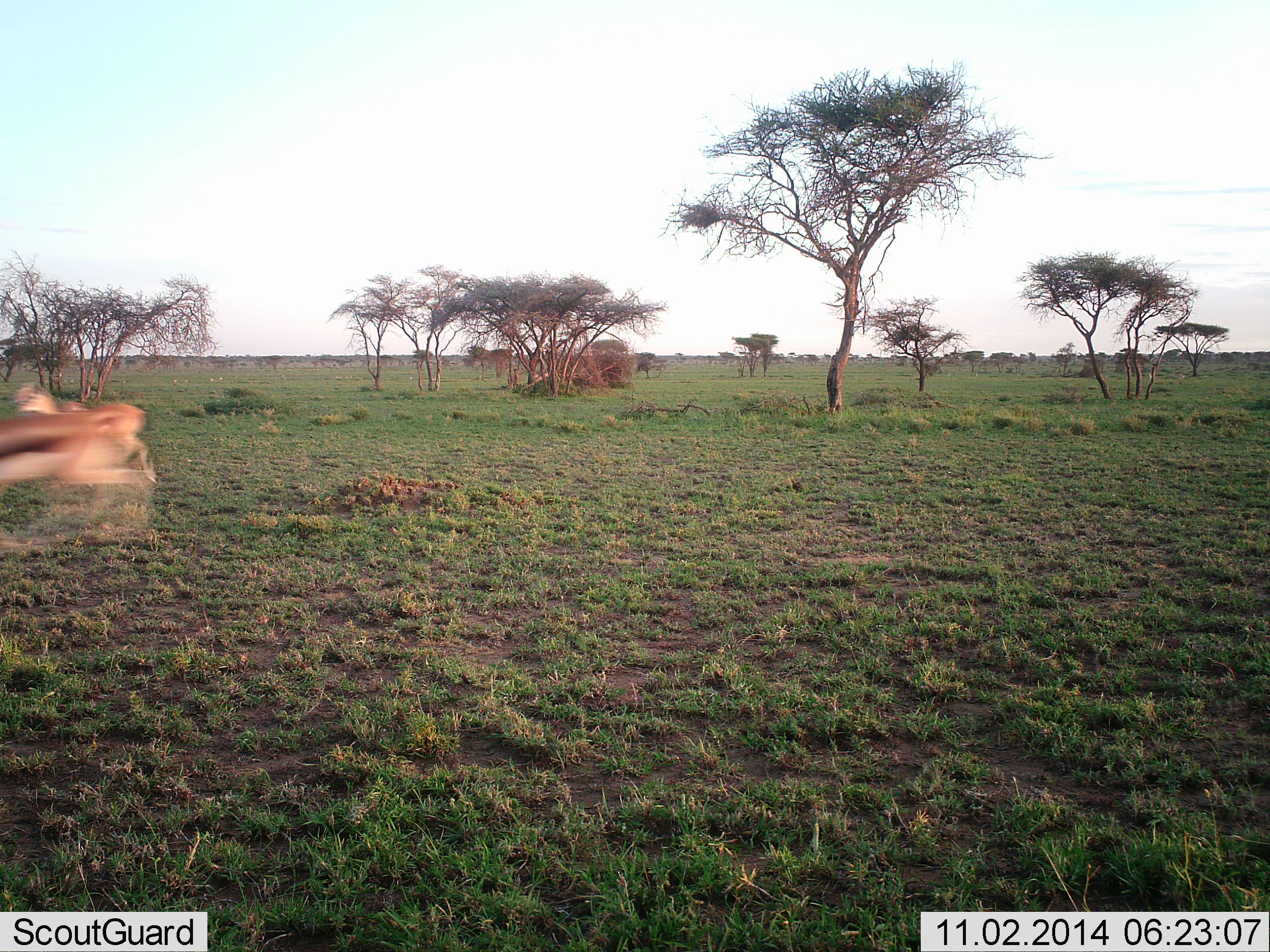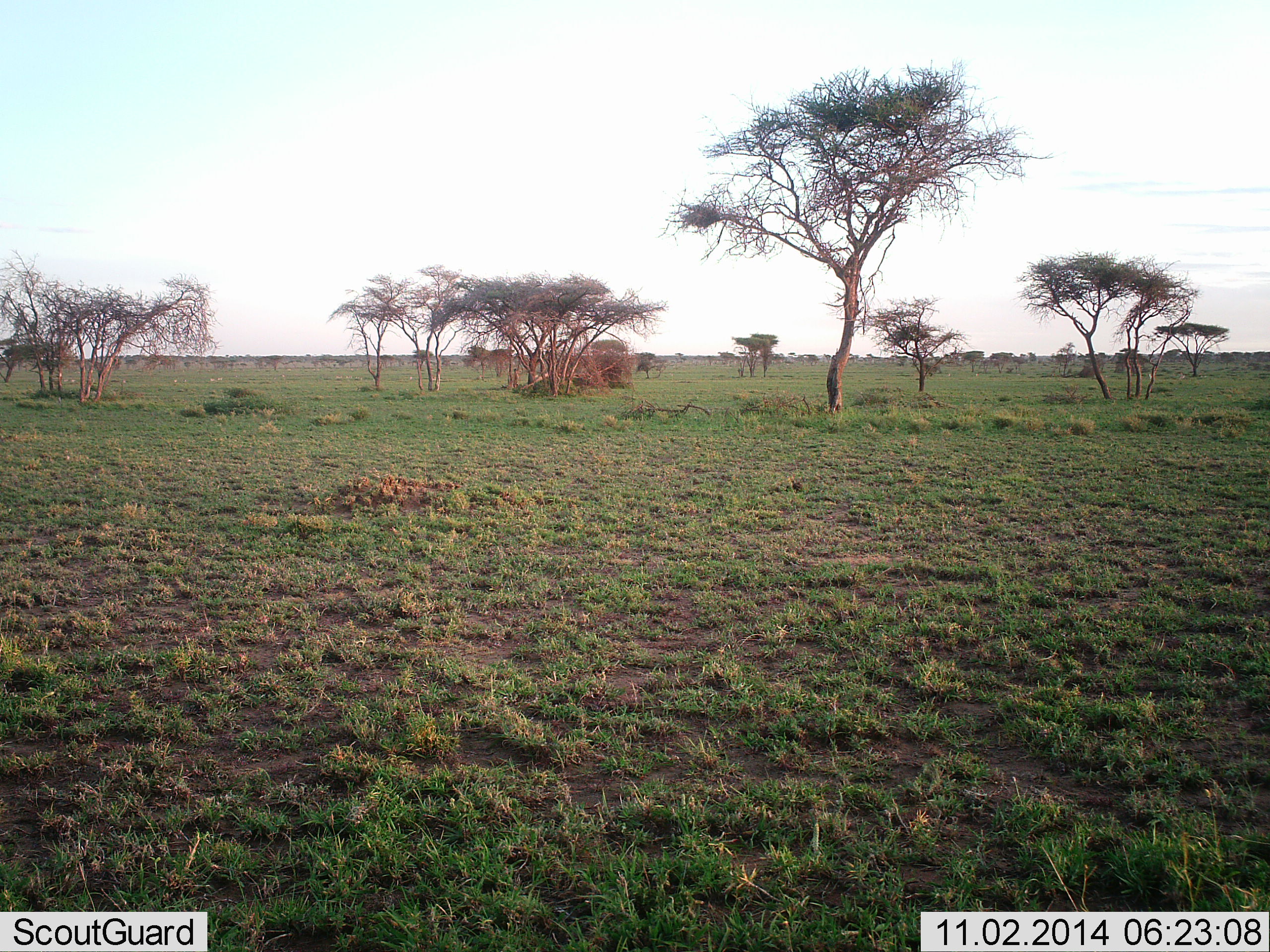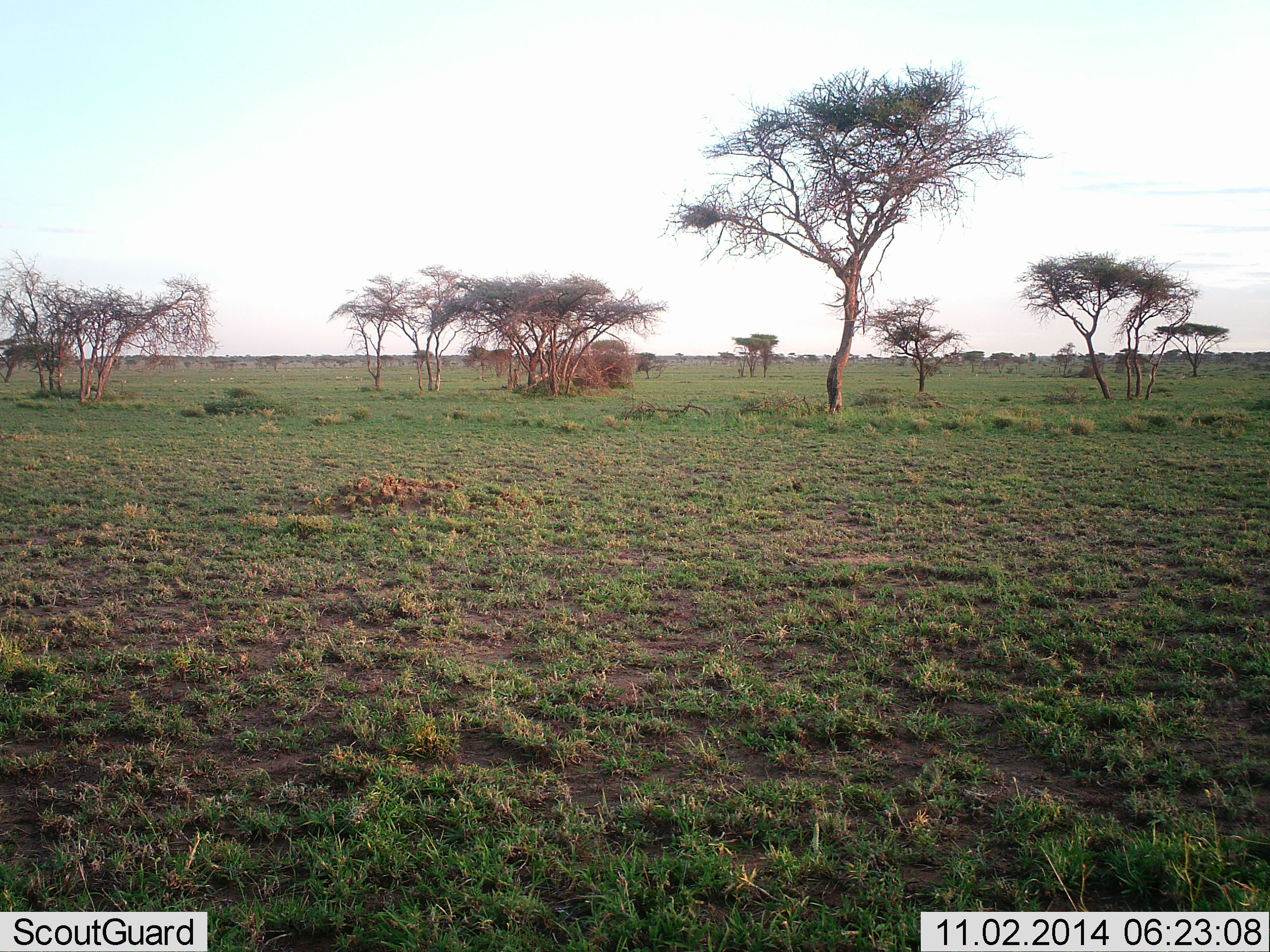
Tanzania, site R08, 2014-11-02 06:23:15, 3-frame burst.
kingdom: Animalia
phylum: Chordata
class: Mammalia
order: Artiodactyla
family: Bovidae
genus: Eudorcas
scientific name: Eudorcas thomsonii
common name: thomson's gazelle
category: gazellethomsons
Gazellethomsons (thomson's gazelle) (Eudorcas thomsonii), count 2. Behavior (volunteer vote fractions): standing 0%, resting 0%, moving 100%, interacting 20%. Young present (vote fraction): 0%. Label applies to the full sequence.